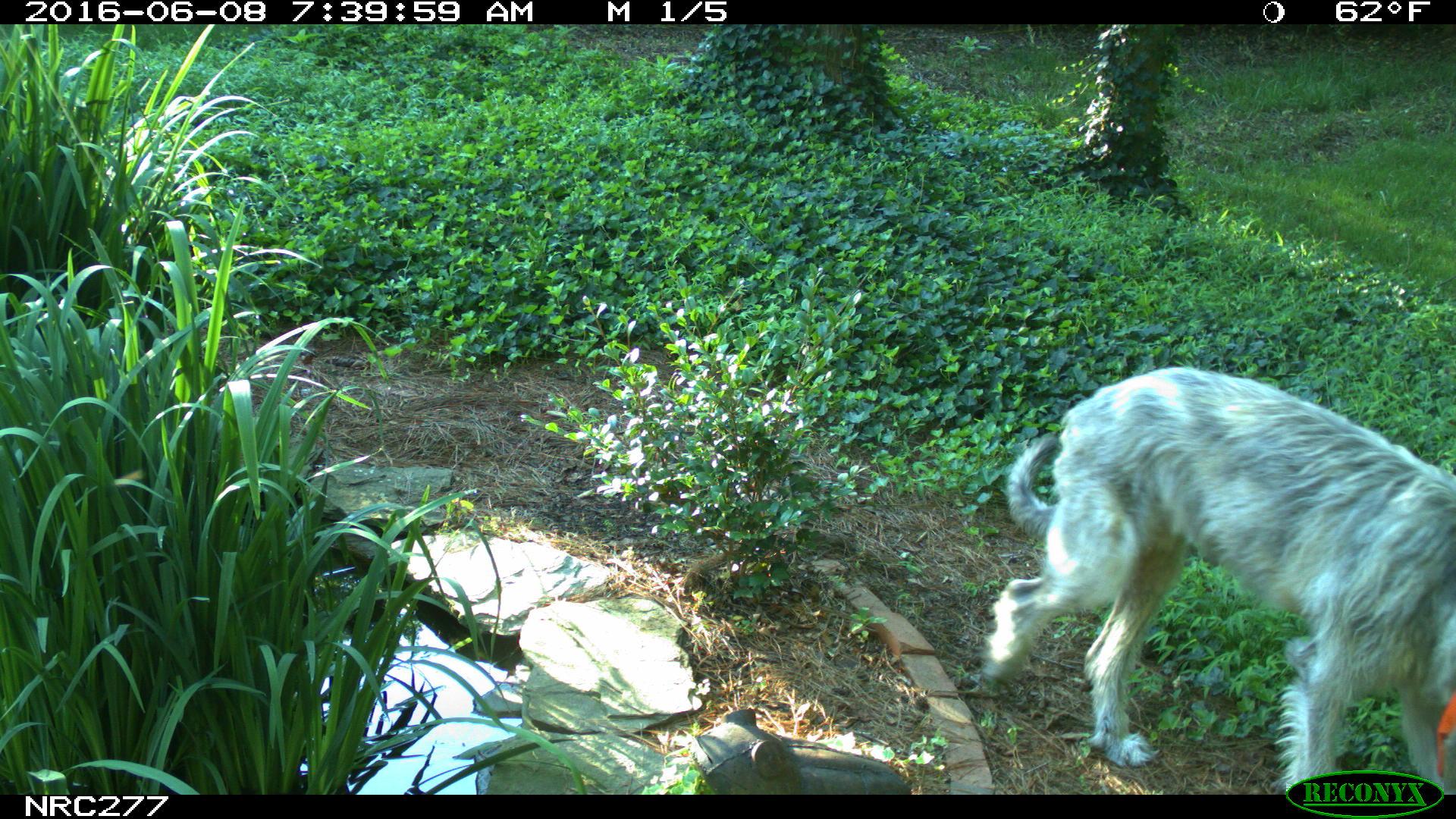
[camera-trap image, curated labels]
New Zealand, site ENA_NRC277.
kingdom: Animalia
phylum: Chordata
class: Mammalia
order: Carnivora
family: Canidae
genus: Canis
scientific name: Canis familiaris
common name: domestic dog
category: dog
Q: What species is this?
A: Dog (domestic dog) (Canis familiaris).